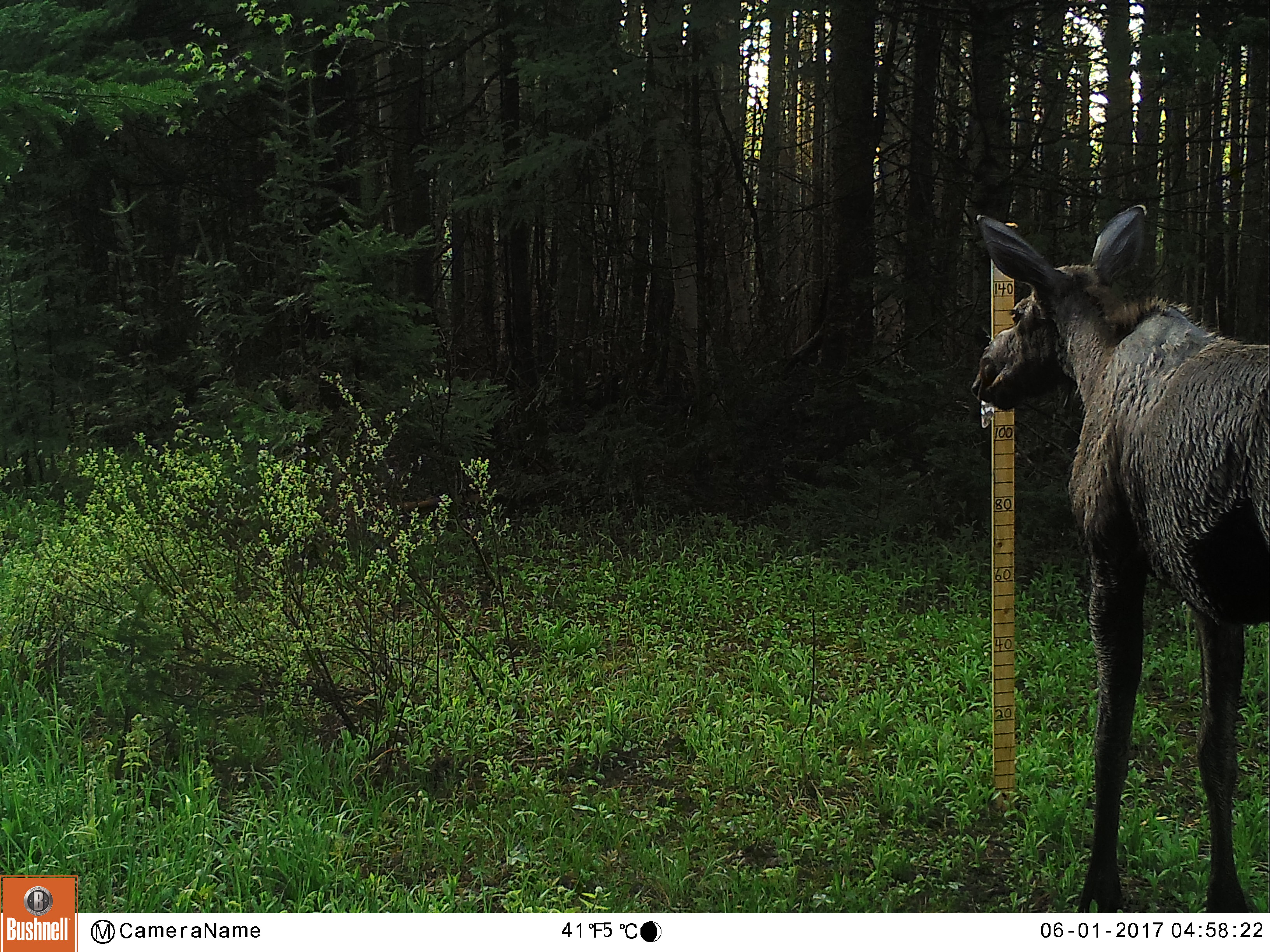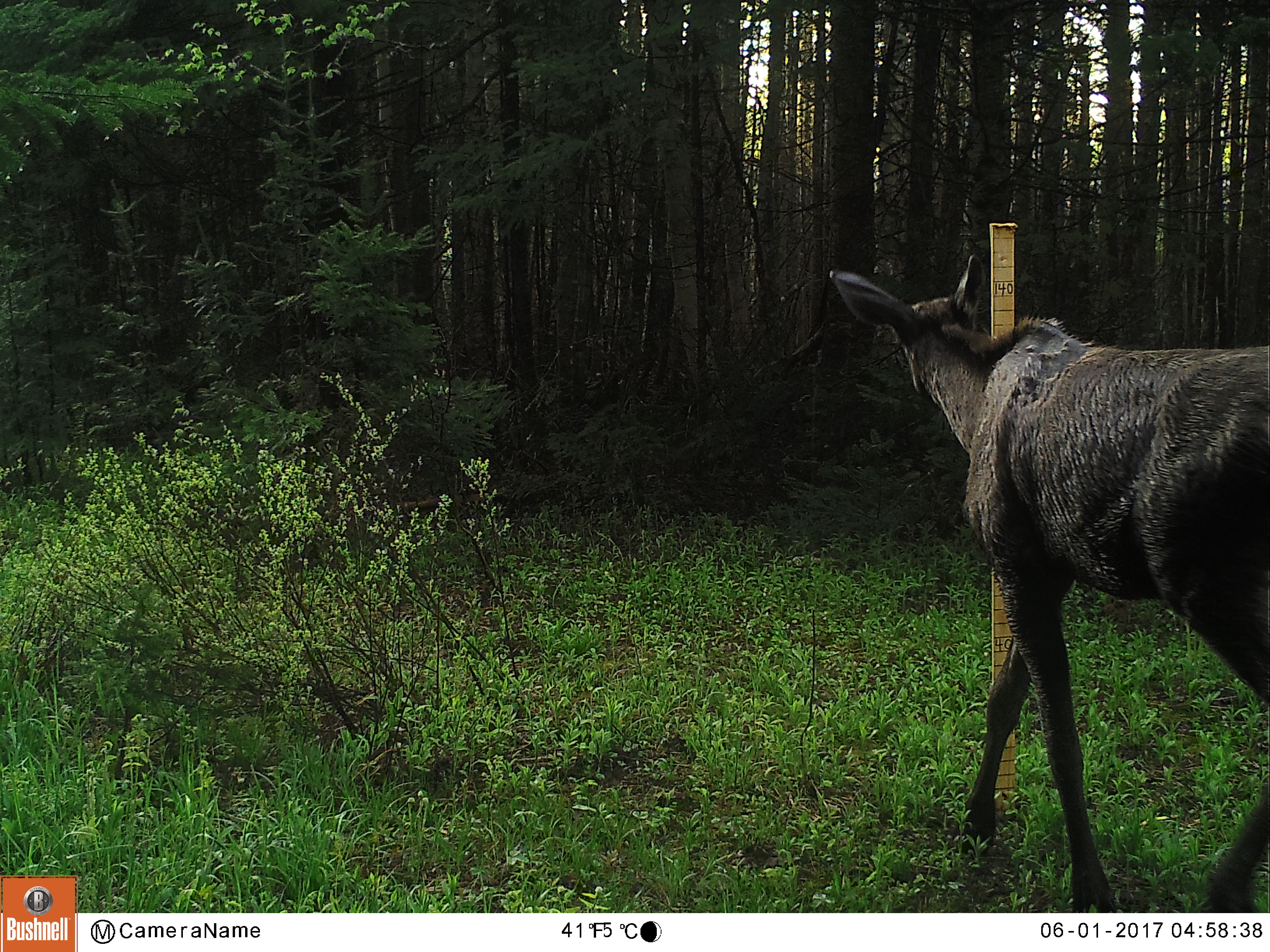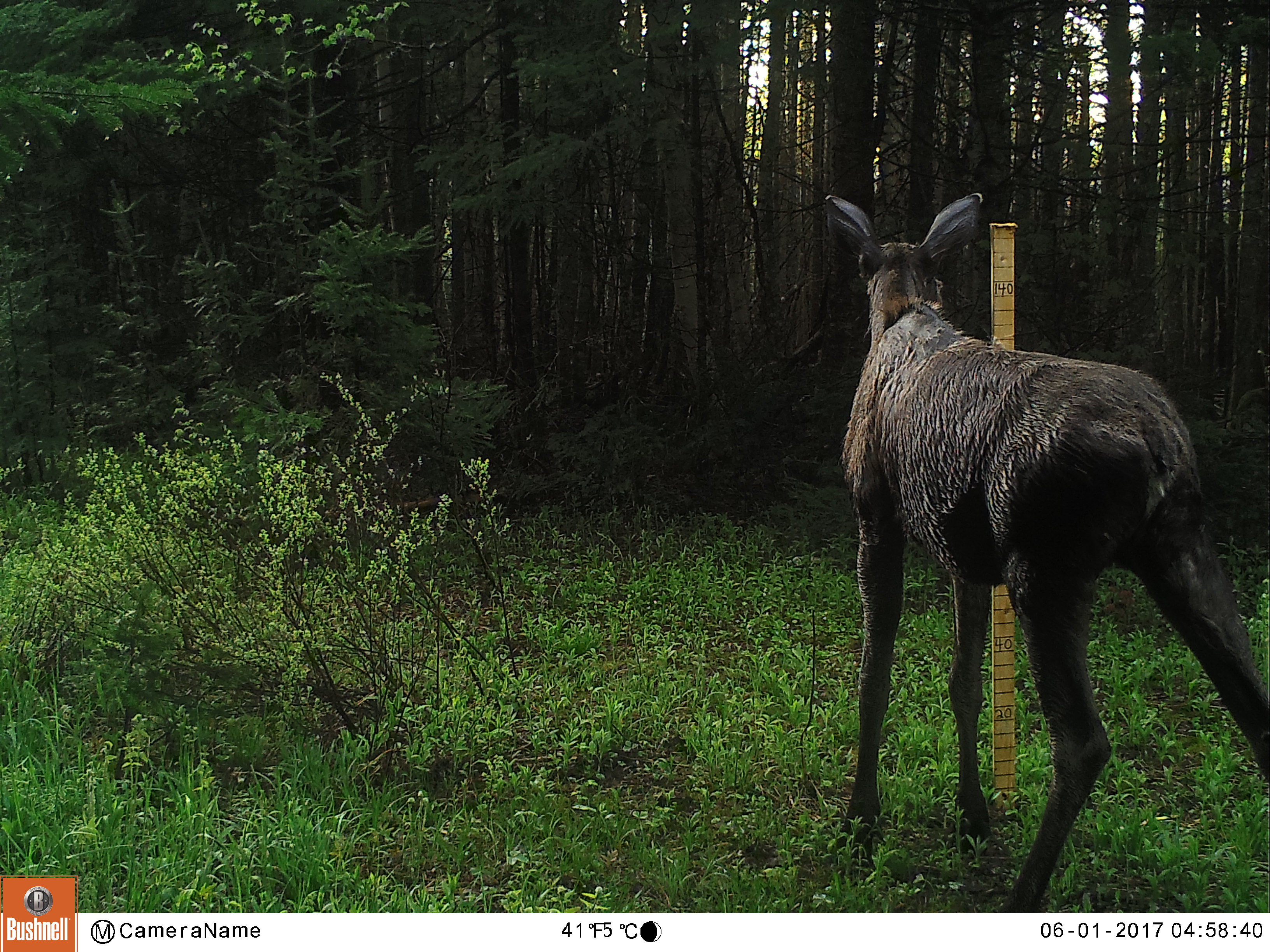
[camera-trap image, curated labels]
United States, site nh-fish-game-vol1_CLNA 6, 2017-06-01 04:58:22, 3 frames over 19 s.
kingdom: Animalia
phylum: Chordata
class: Mammalia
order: Artiodactyla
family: Cervidae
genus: Alces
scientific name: Alces alces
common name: moose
Moose (Alces alces).